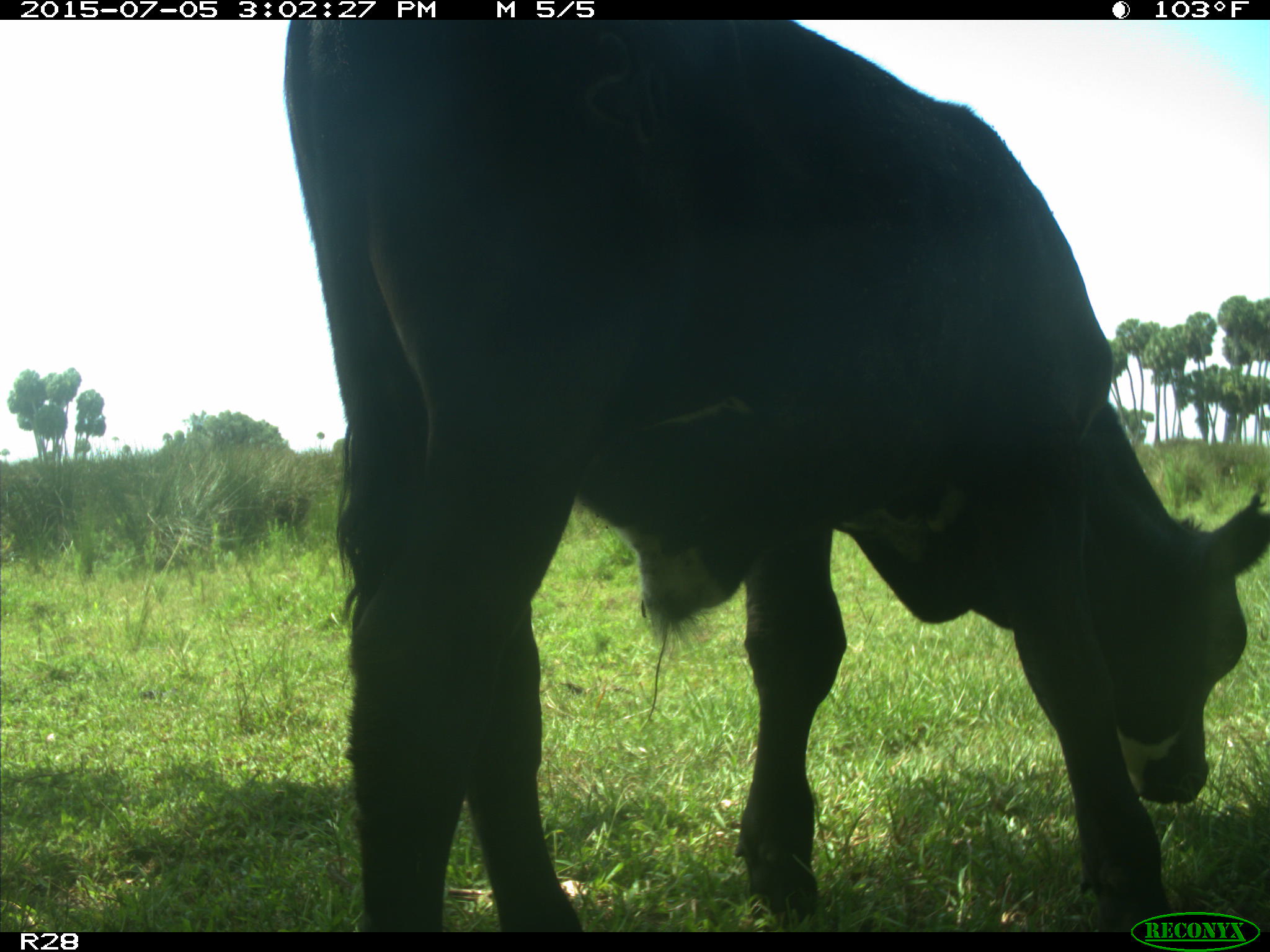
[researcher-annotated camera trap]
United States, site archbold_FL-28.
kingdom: Animalia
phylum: Chordata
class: Mammalia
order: Artiodactyla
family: Bovidae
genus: Bos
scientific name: Bos taurus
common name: domestic cow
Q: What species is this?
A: Bos taurus (domestic cow).